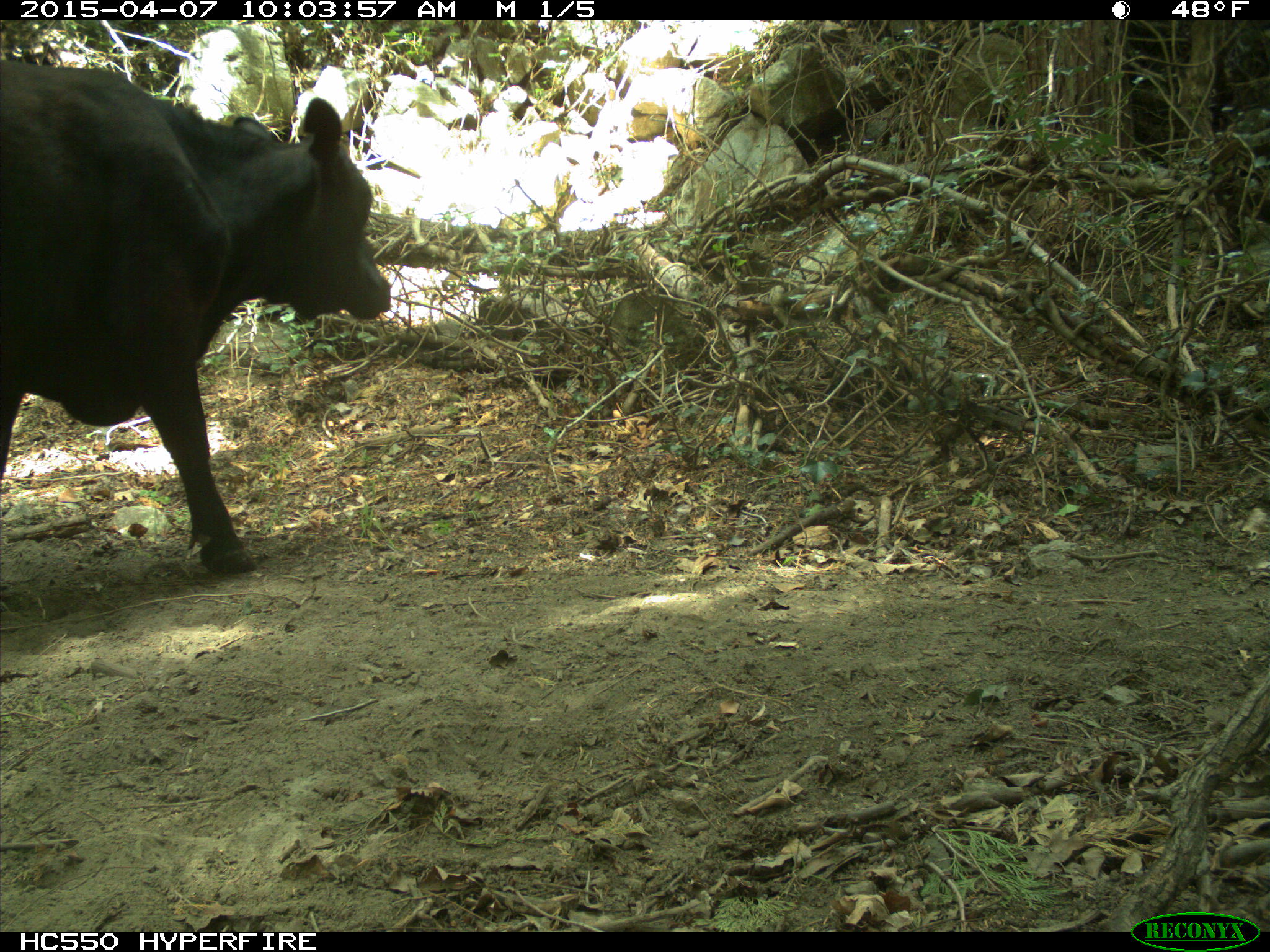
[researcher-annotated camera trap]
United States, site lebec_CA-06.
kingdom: Animalia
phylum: Chordata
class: Mammalia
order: Artiodactyla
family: Bovidae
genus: Bos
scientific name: Bos taurus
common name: domestic cow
Bos taurus (domestic cow).